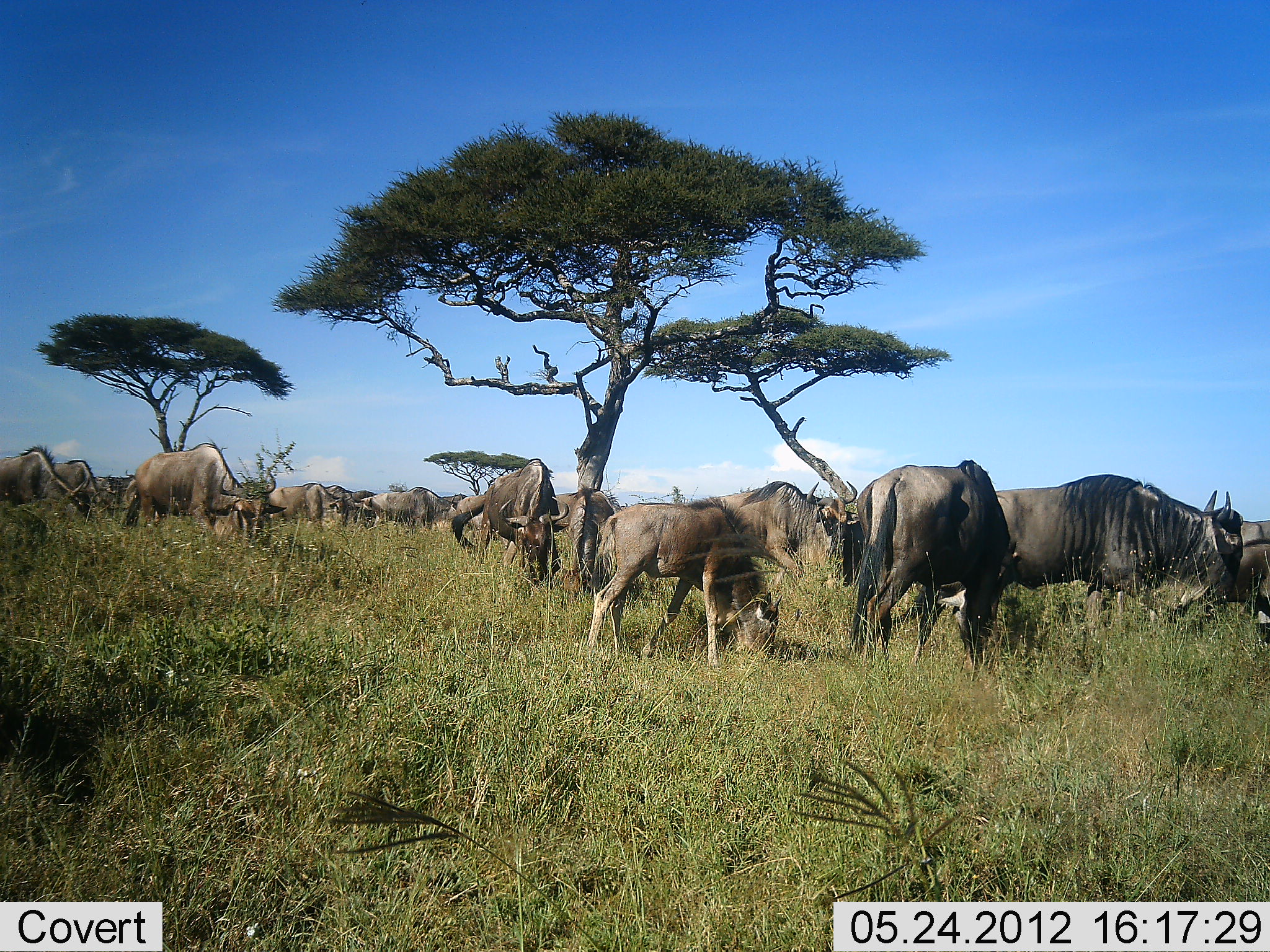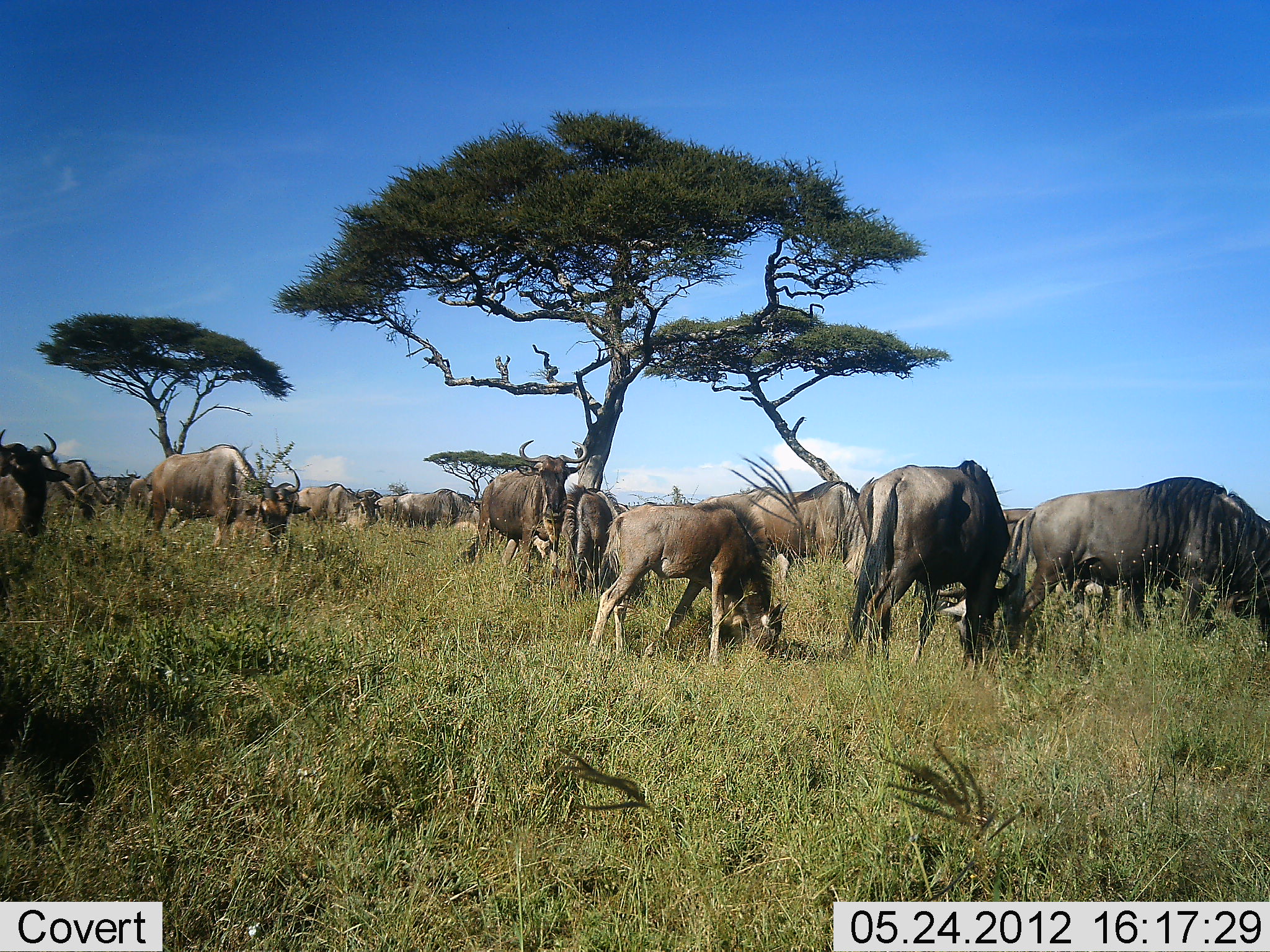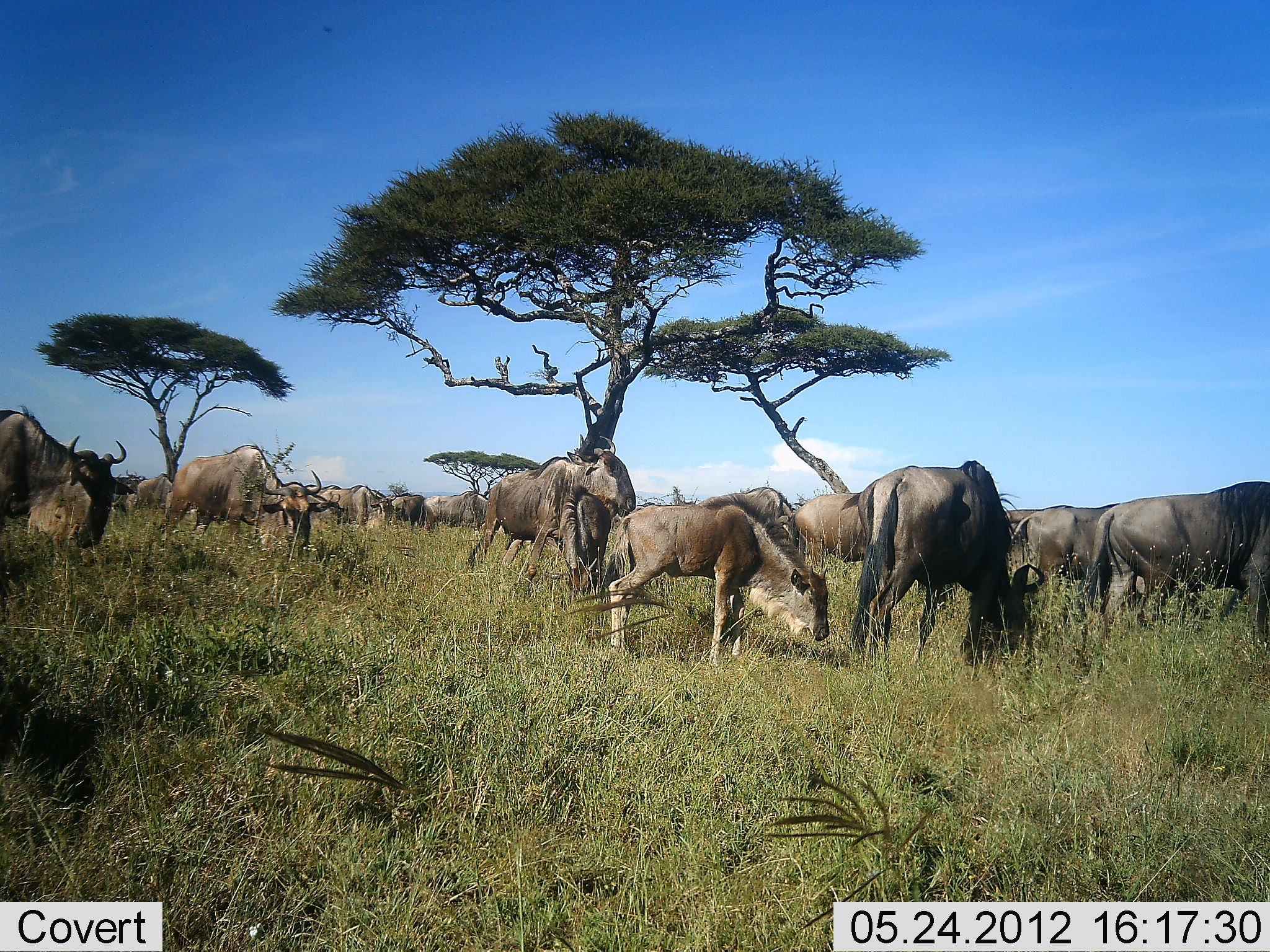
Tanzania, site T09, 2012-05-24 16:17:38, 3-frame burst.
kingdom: Animalia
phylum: Chordata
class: Mammalia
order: Artiodactyla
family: Bovidae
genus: Connochaetes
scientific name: Connochaetes taurinus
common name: blue wildebeest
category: wildebeest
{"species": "wildebeest (blue wildebeest) (Connochaetes taurinus)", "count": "11-50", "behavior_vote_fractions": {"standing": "80%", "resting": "10%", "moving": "70%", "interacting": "20%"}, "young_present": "60%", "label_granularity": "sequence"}